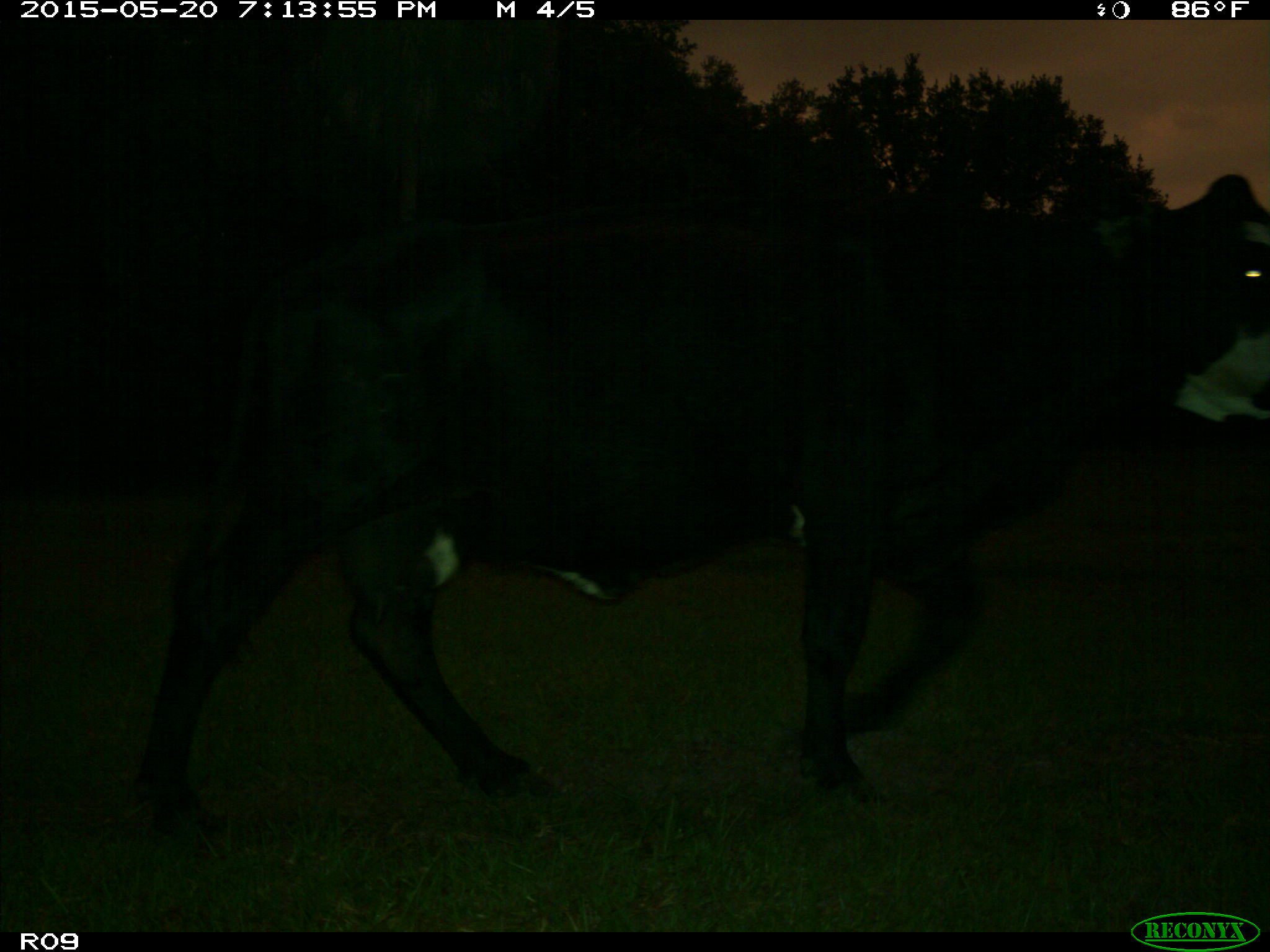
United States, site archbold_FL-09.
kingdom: Animalia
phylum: Chordata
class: Mammalia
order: Artiodactyla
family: Bovidae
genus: Bos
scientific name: Bos taurus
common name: domestic cow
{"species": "Bos taurus (domestic cow)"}